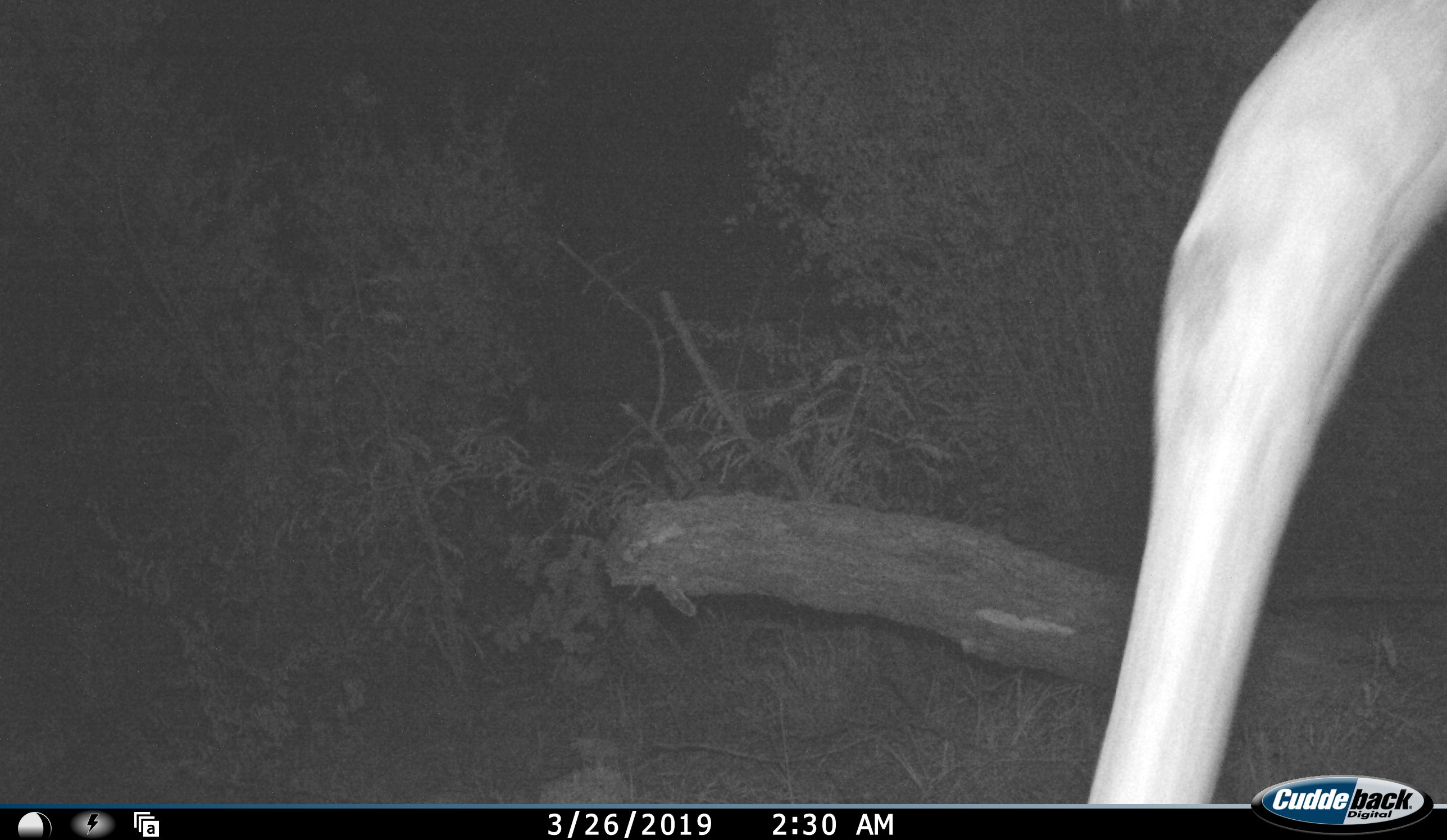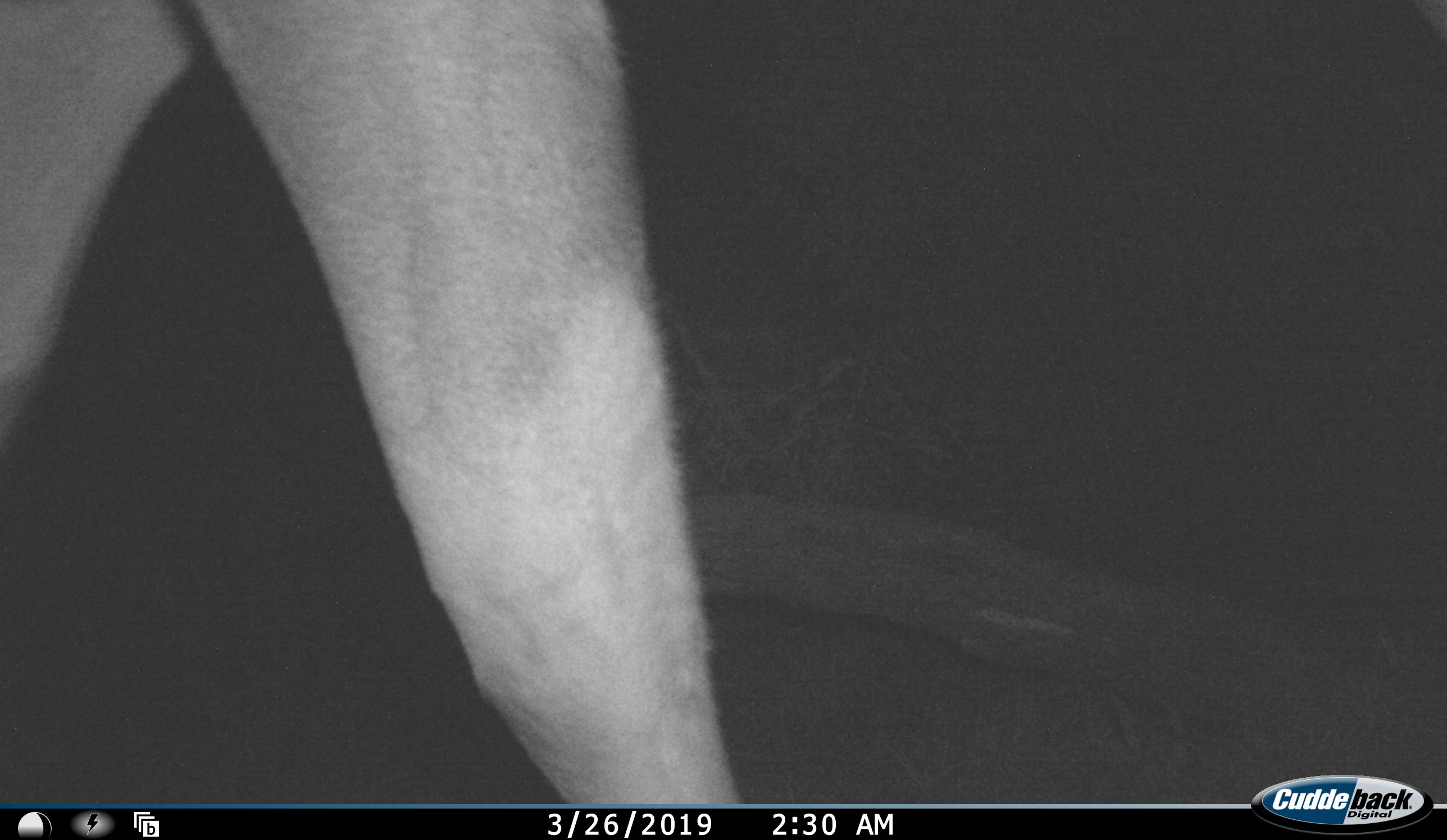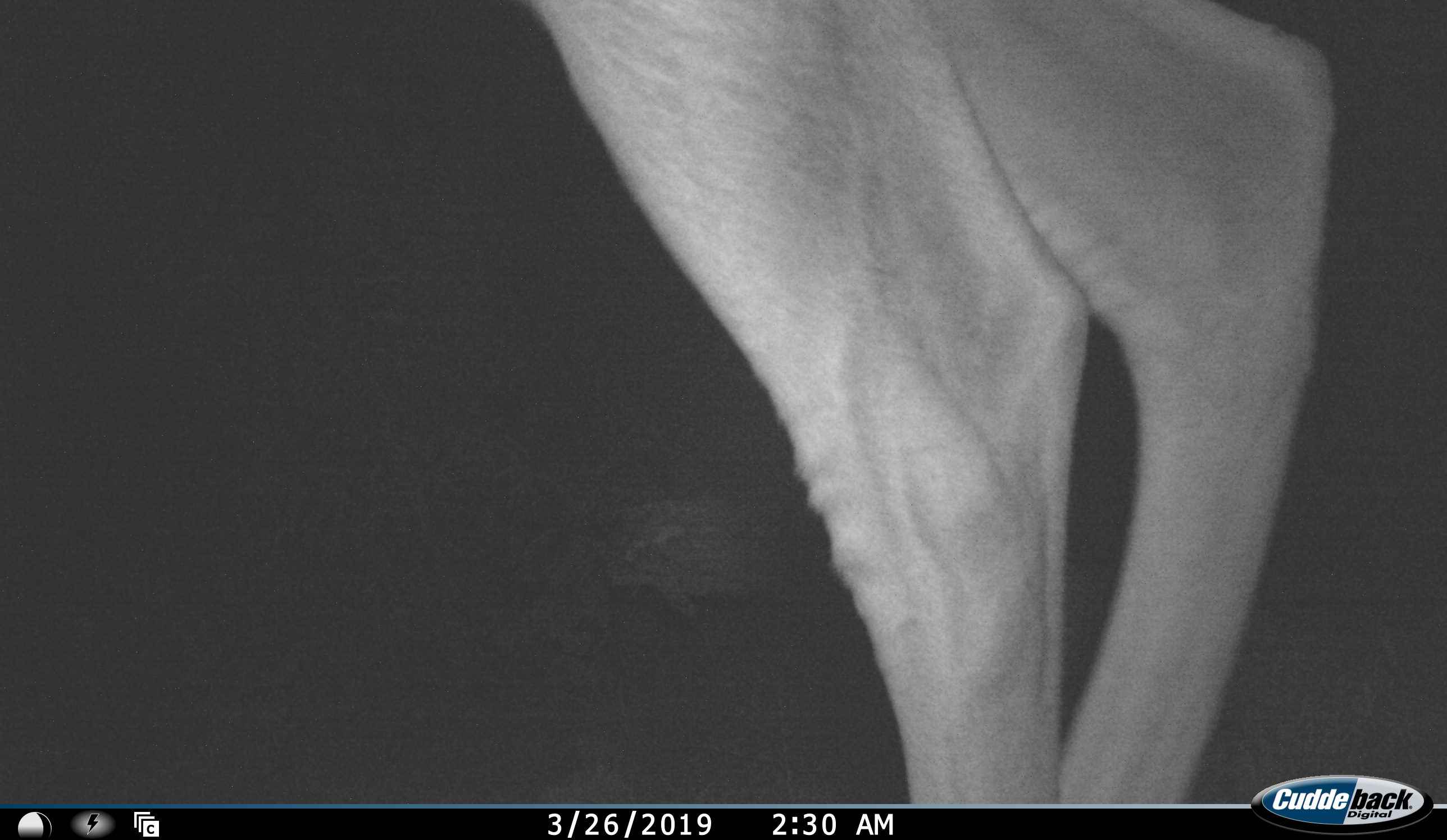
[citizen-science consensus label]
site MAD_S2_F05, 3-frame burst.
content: unidentified animal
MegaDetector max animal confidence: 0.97